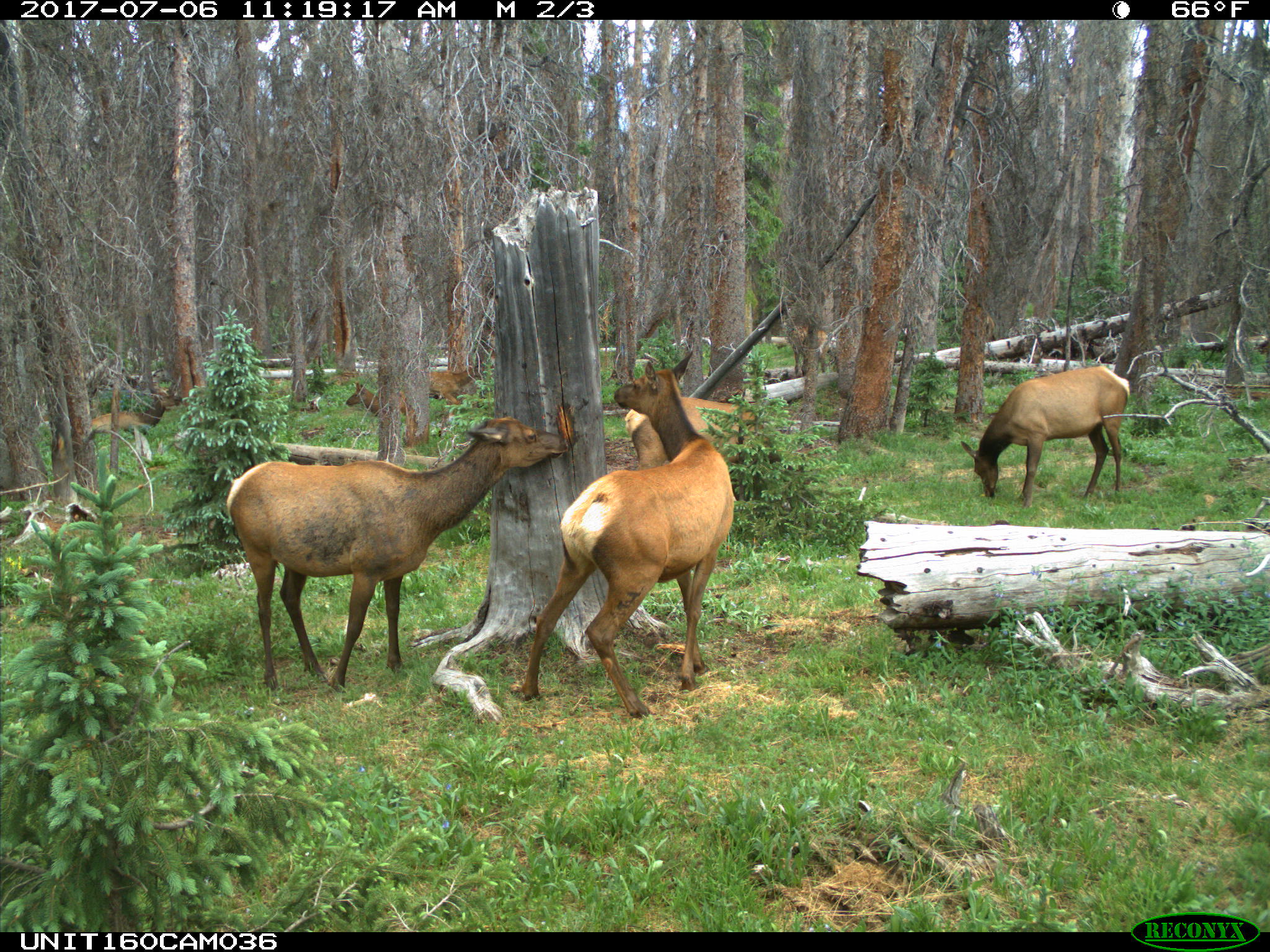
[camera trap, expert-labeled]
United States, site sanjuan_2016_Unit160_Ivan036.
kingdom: Animalia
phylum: Chordata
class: Mammalia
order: Artiodactyla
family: Cervidae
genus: Cervus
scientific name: Cervus elaphus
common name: red deer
Cervus elaphus (red deer).